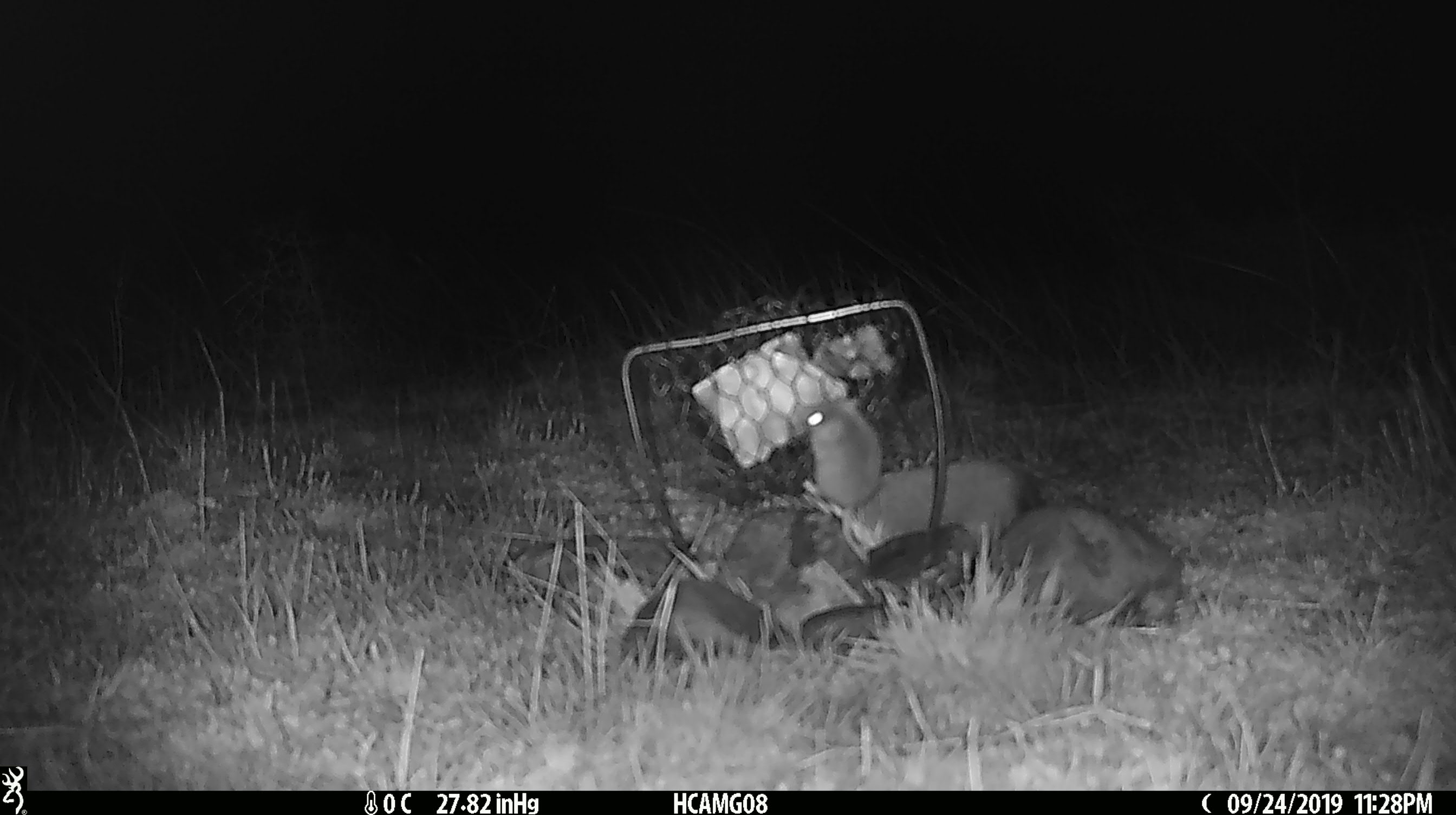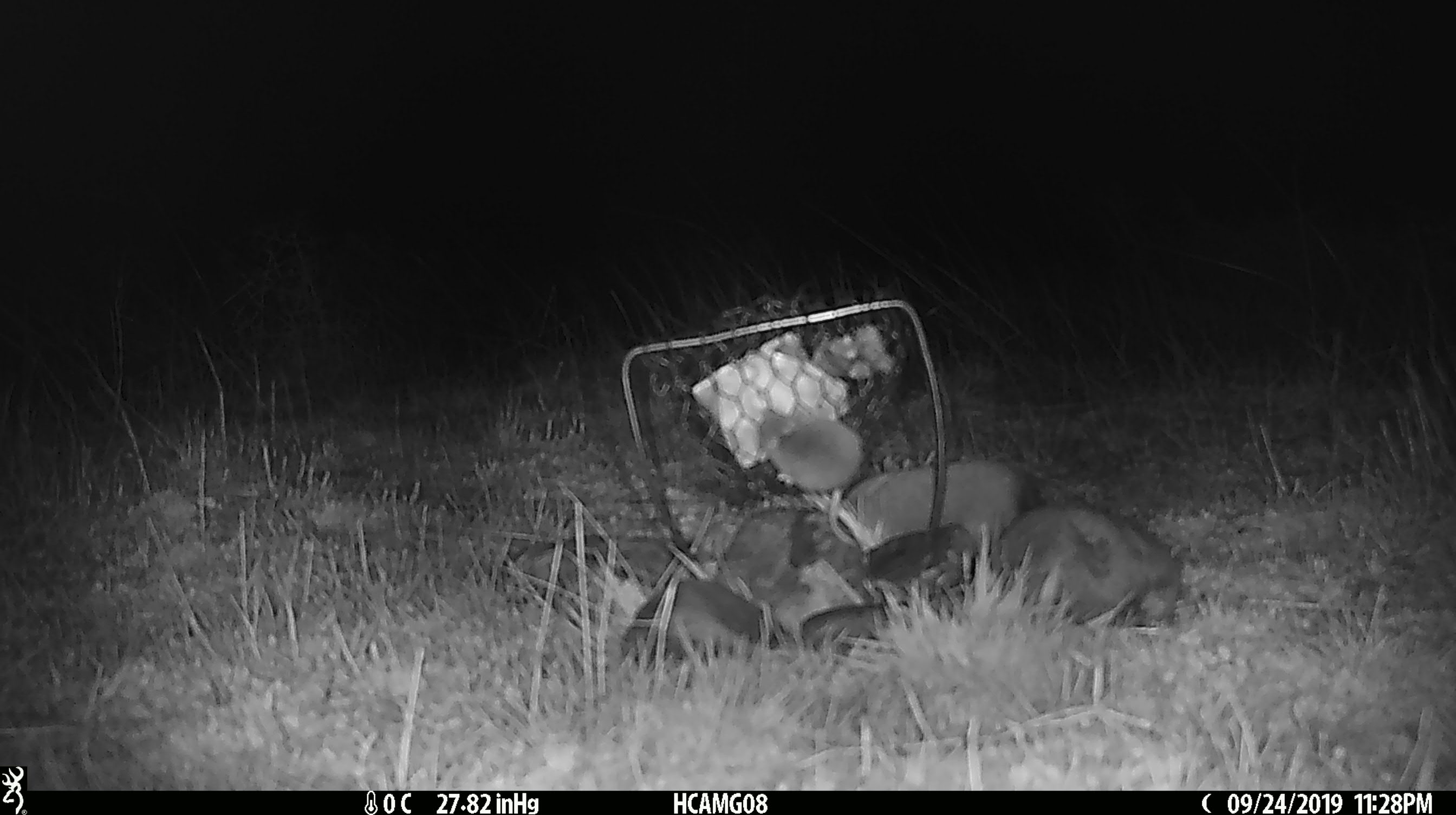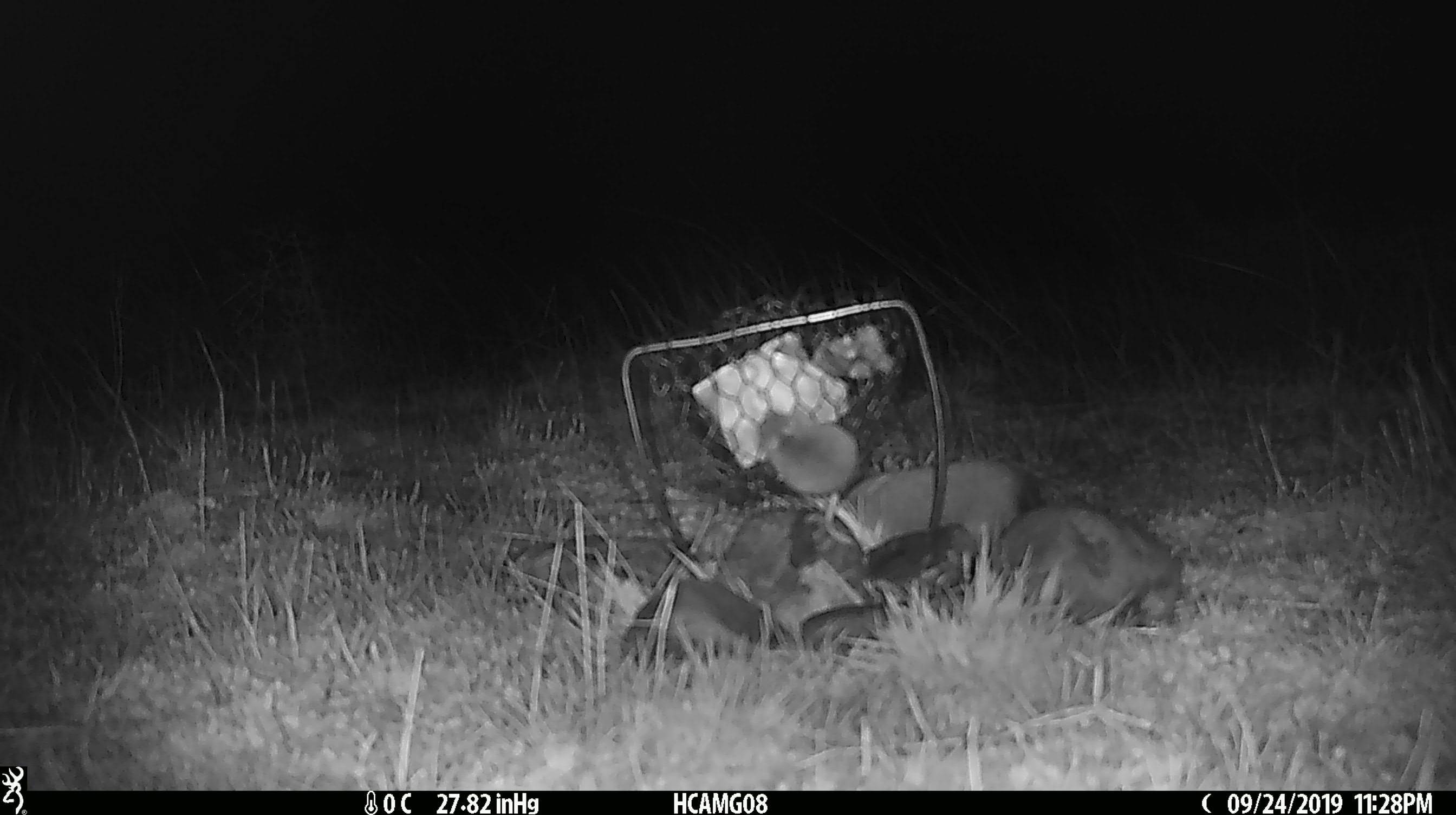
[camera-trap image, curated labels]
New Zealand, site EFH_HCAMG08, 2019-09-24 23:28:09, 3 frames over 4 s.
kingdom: Animalia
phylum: Chordata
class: Mammalia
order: Rodentia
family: Muridae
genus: Mus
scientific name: Mus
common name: mouse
Mouse (Mus).